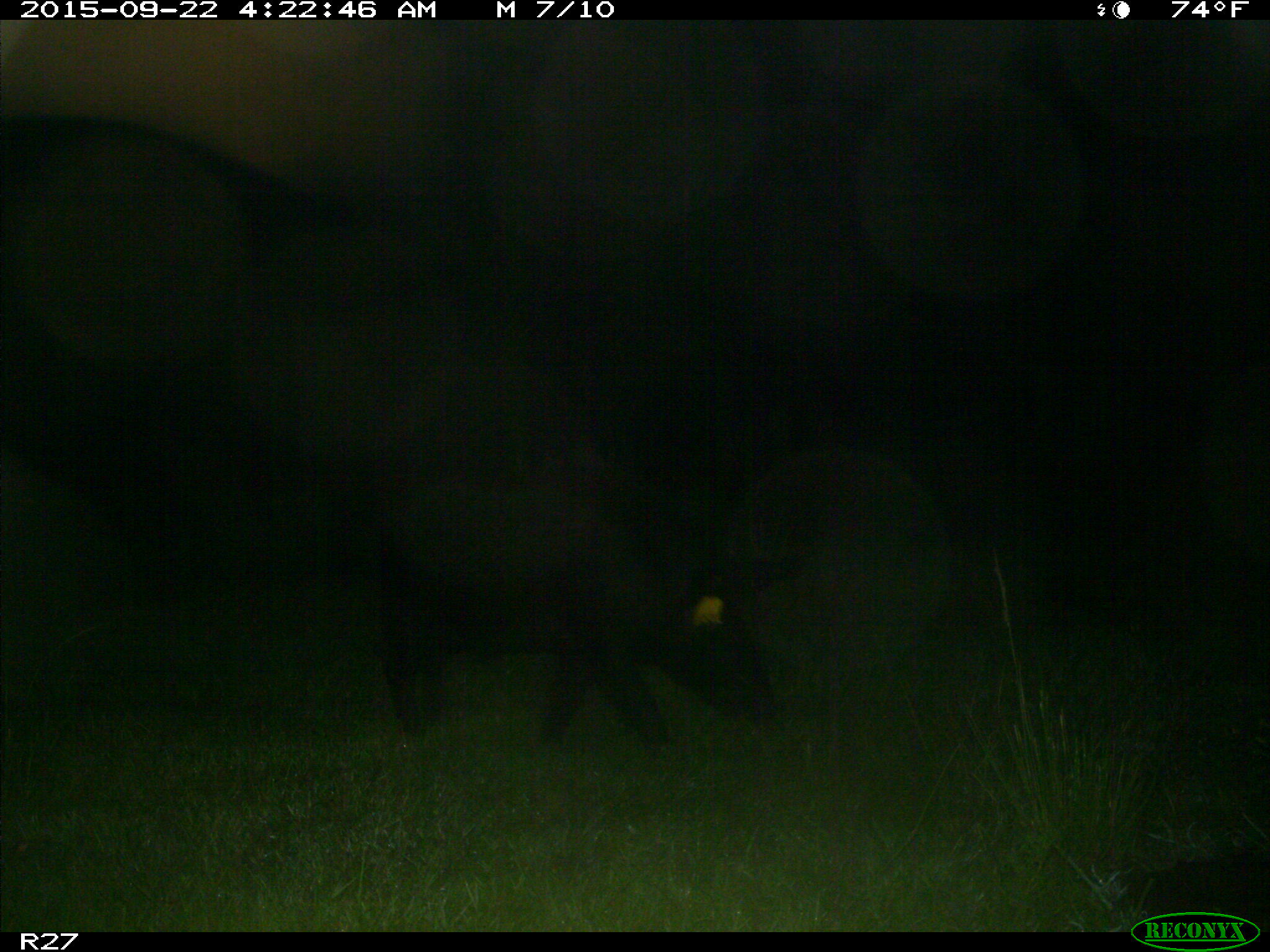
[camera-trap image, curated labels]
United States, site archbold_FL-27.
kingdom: Animalia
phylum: Chordata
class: Mammalia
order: Artiodactyla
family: Suidae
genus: Sus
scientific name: Sus scrofa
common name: wild boar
Sus scrofa (wild boar).